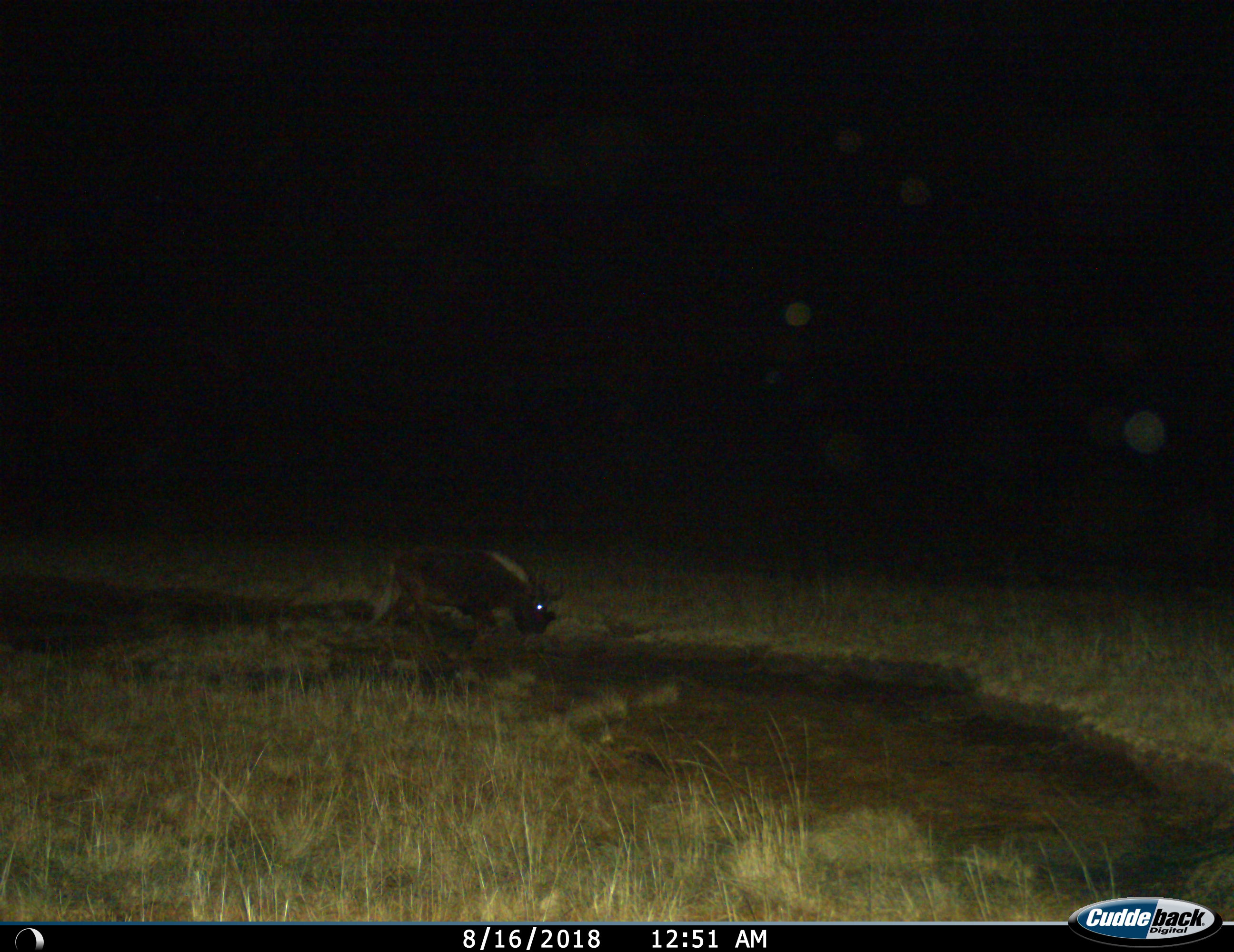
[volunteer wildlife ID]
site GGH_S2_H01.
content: unidentified animal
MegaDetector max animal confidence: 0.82